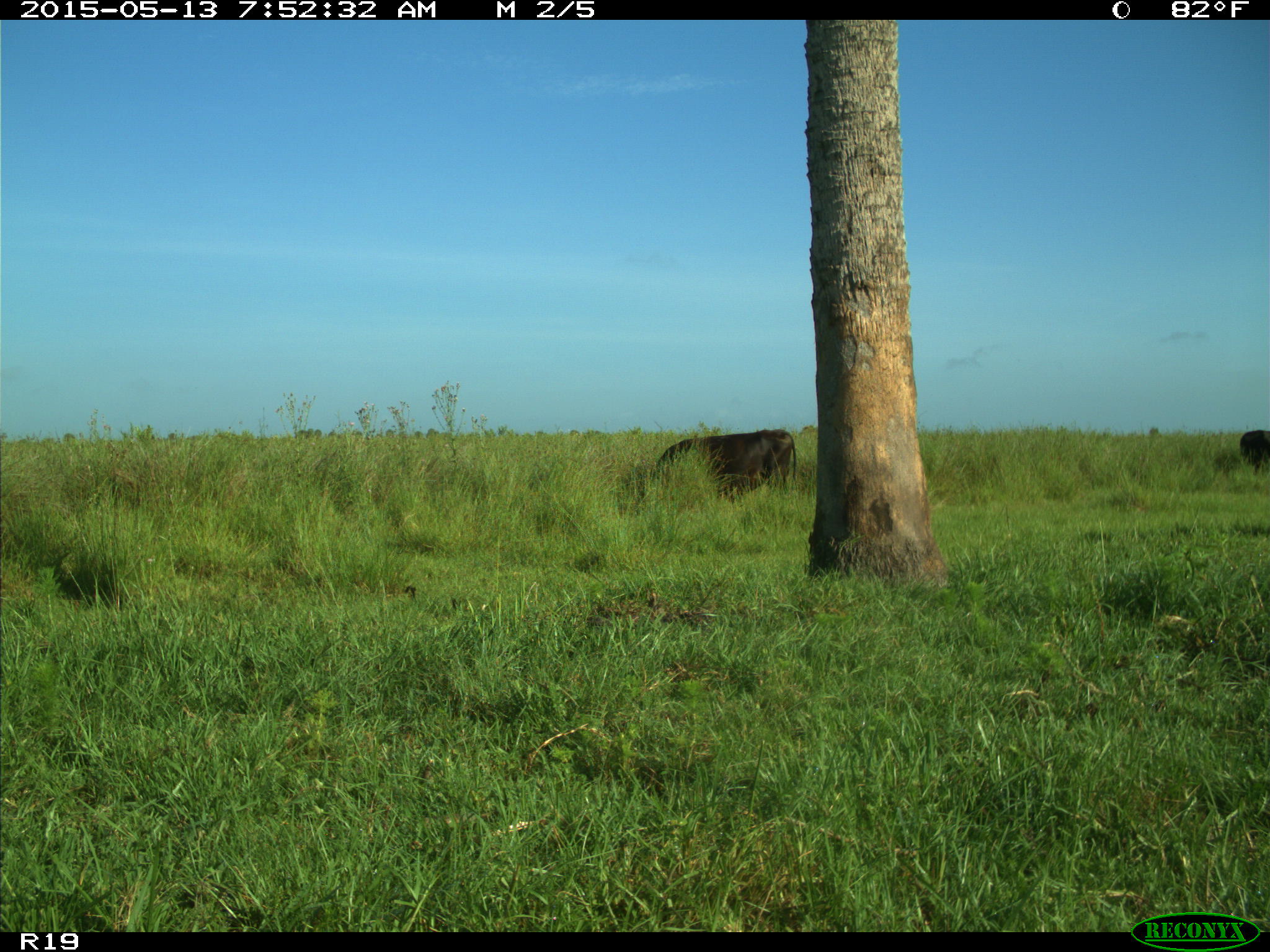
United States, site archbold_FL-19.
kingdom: Animalia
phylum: Chordata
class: Mammalia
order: Artiodactyla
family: Bovidae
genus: Bos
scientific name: Bos taurus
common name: domestic cow